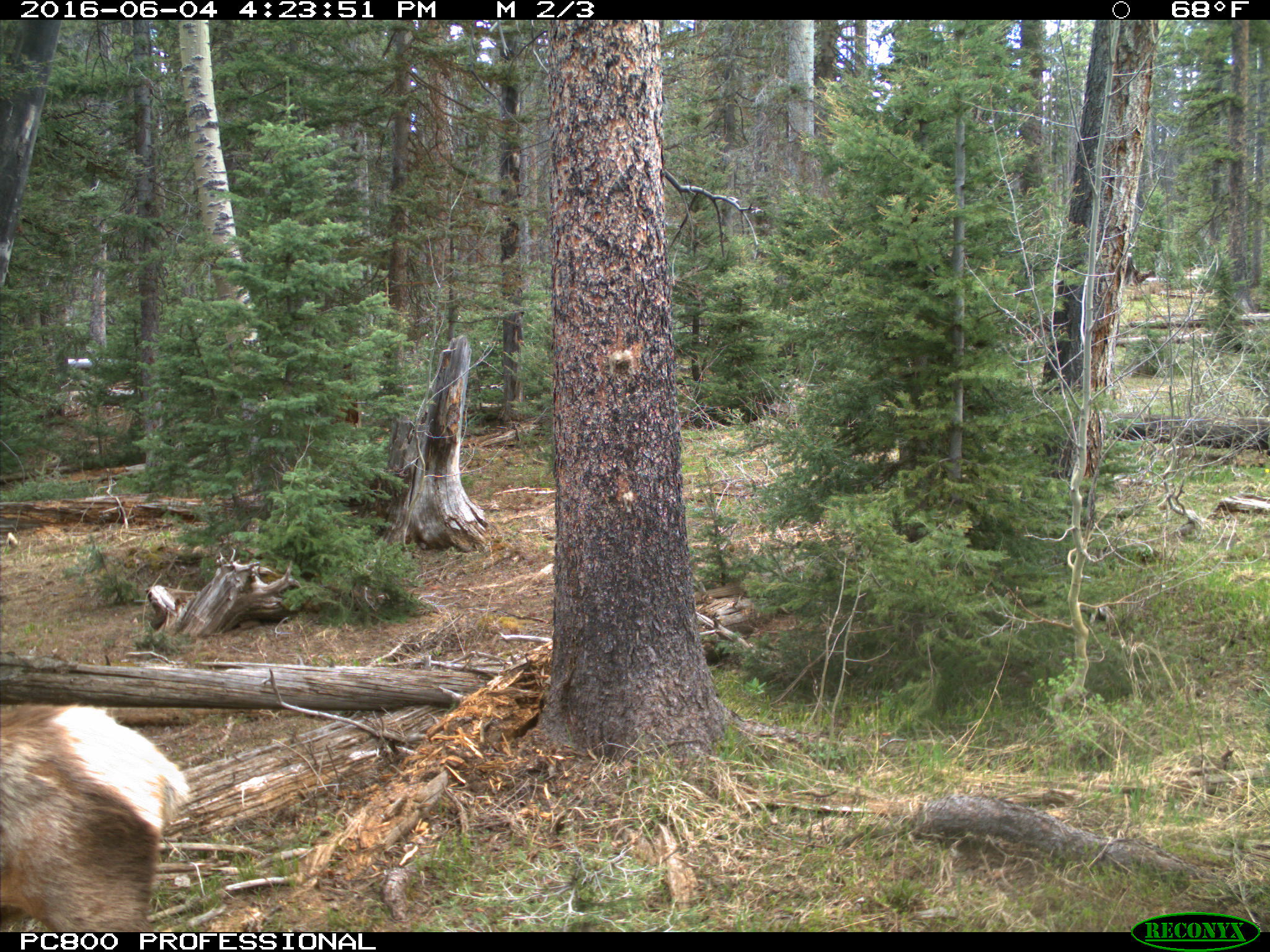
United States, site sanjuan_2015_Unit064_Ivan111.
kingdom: Animalia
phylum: Chordata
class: Mammalia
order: Artiodactyla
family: Cervidae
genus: Cervus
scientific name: Cervus elaphus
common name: red deer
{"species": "Cervus elaphus (red deer)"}